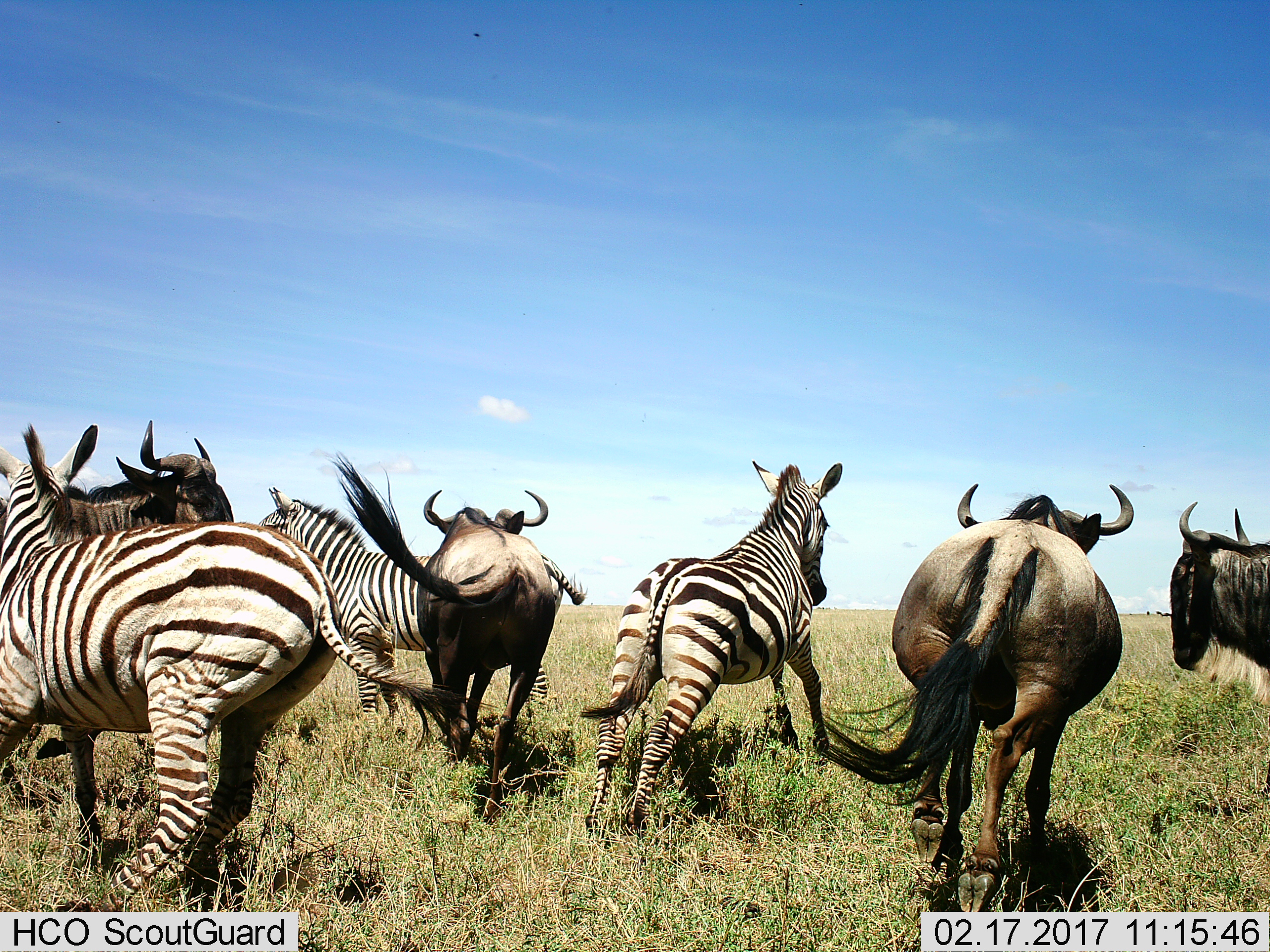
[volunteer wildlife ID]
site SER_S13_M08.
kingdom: Animalia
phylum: Chordata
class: Mammalia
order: Artiodactyla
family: Bovidae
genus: Connochaetes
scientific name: Connochaetes taurinus taurinus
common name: blue wildebeest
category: wildebeestblue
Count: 4.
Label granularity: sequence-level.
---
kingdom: Animalia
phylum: Chordata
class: Mammalia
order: Perissodactyla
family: Equidae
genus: Equus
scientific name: Equus quagga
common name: plains zebra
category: zebraplains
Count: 3.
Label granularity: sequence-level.